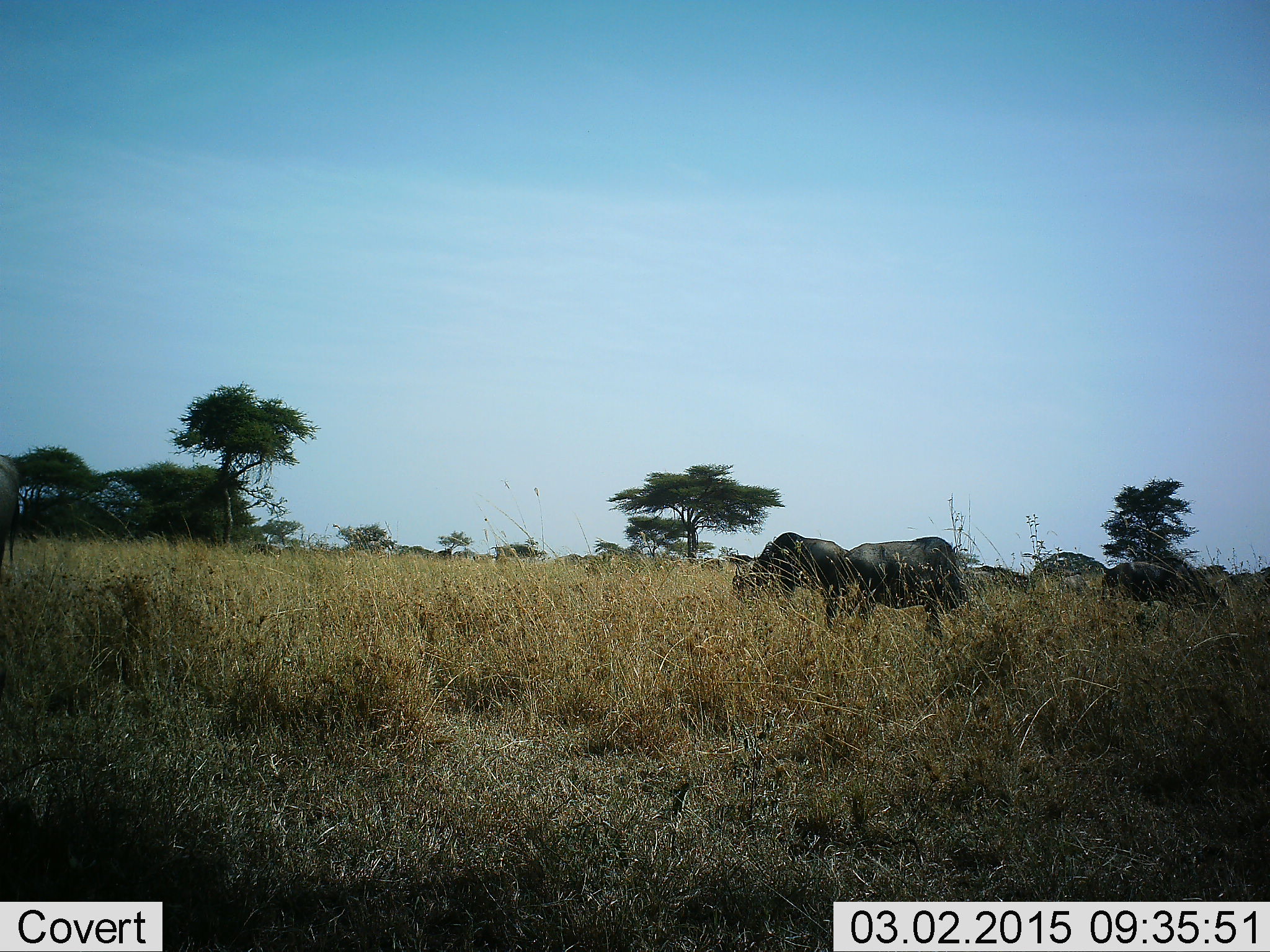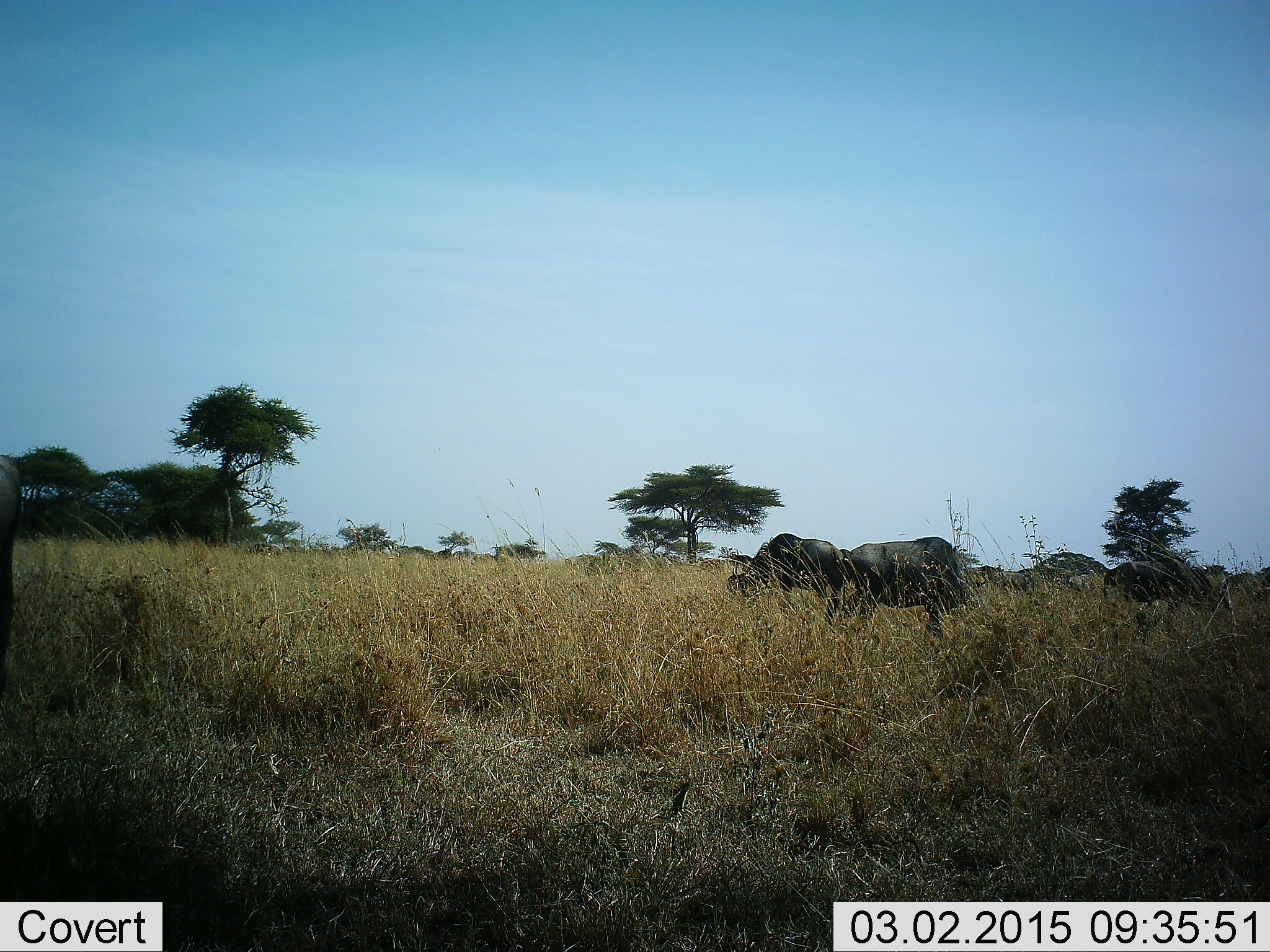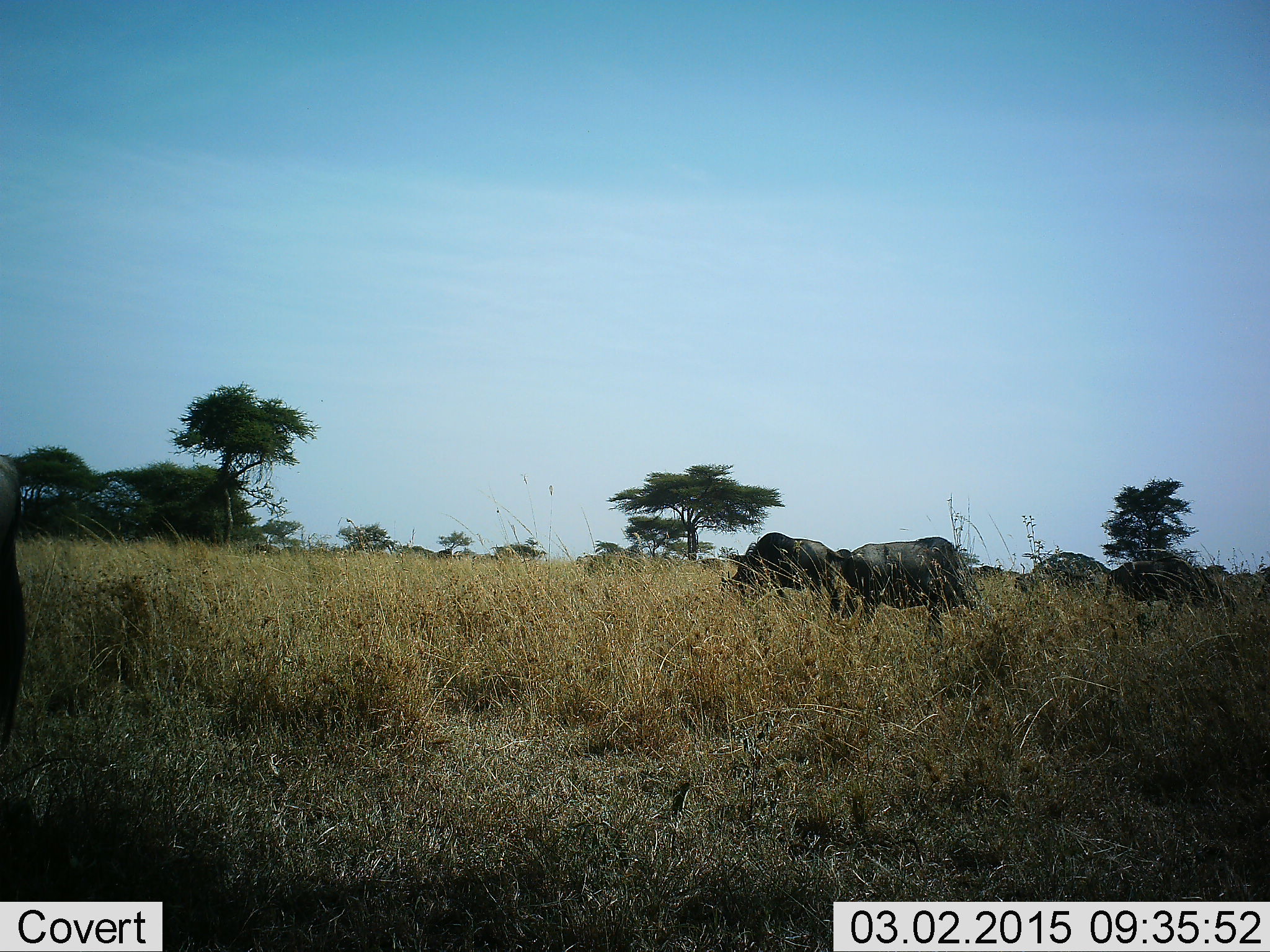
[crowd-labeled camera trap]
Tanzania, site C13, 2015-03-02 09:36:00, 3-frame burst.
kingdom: Animalia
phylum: Chordata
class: Mammalia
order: Artiodactyla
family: Bovidae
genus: Connochaetes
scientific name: Connochaetes taurinus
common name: blue wildebeest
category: wildebeest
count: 4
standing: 30%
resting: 0%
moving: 20%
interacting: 0%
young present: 0%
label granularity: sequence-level